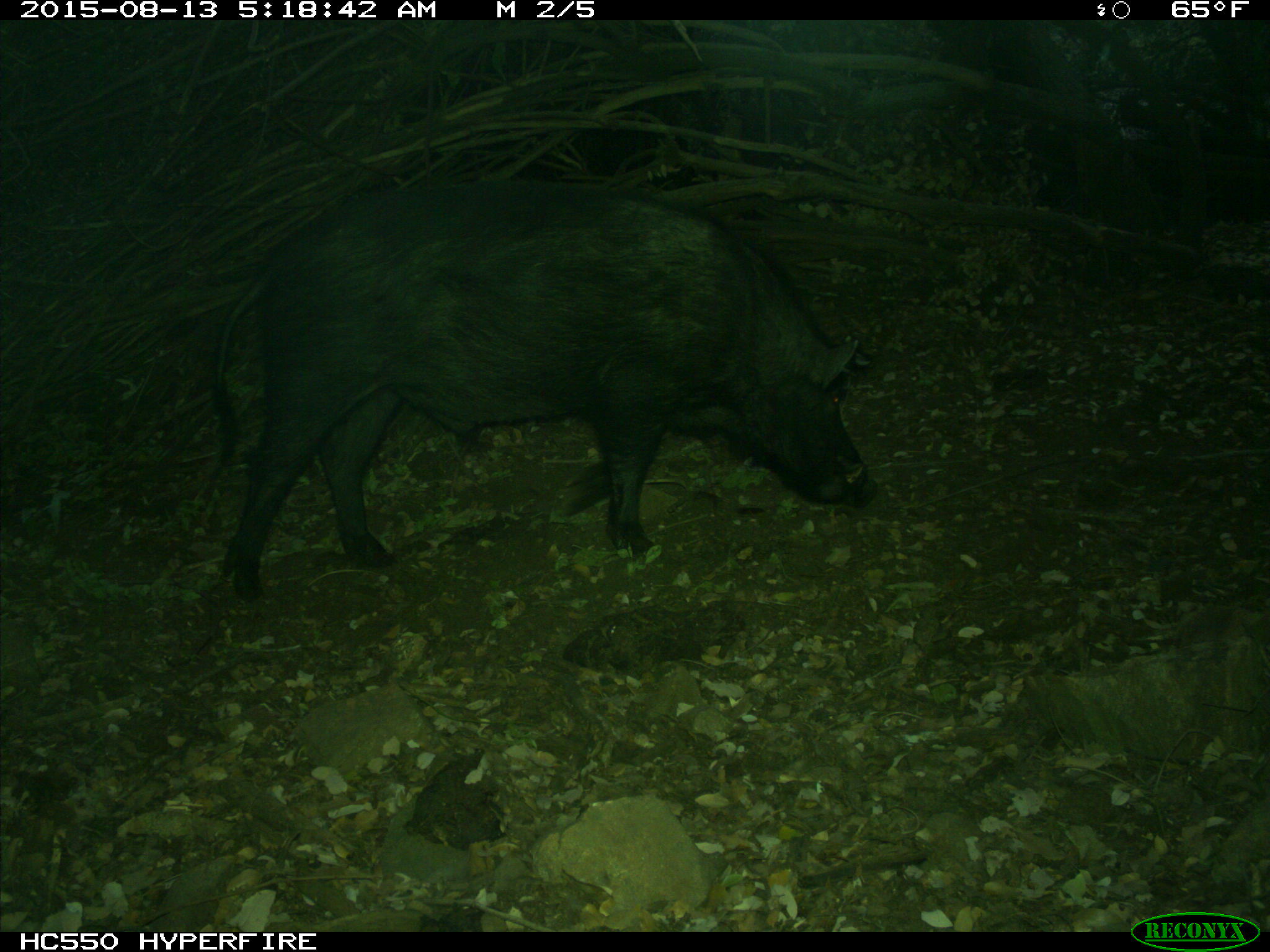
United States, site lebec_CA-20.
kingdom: Animalia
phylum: Chordata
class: Mammalia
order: Artiodactyla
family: Suidae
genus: Sus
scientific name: Sus scrofa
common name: wild boar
Sus scrofa (wild boar).